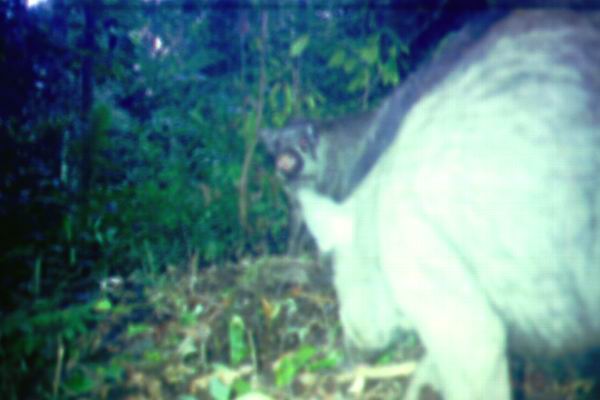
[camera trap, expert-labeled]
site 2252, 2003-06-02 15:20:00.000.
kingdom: Animalia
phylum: Chordata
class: Mammalia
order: Artiodactyla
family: Suidae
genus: Sus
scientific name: Sus scrofa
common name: wild boar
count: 2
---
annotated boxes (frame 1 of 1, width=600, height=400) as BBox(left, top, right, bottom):
sus scrofa: BBox(292, 2, 600, 400); BBox(256, 107, 378, 257)